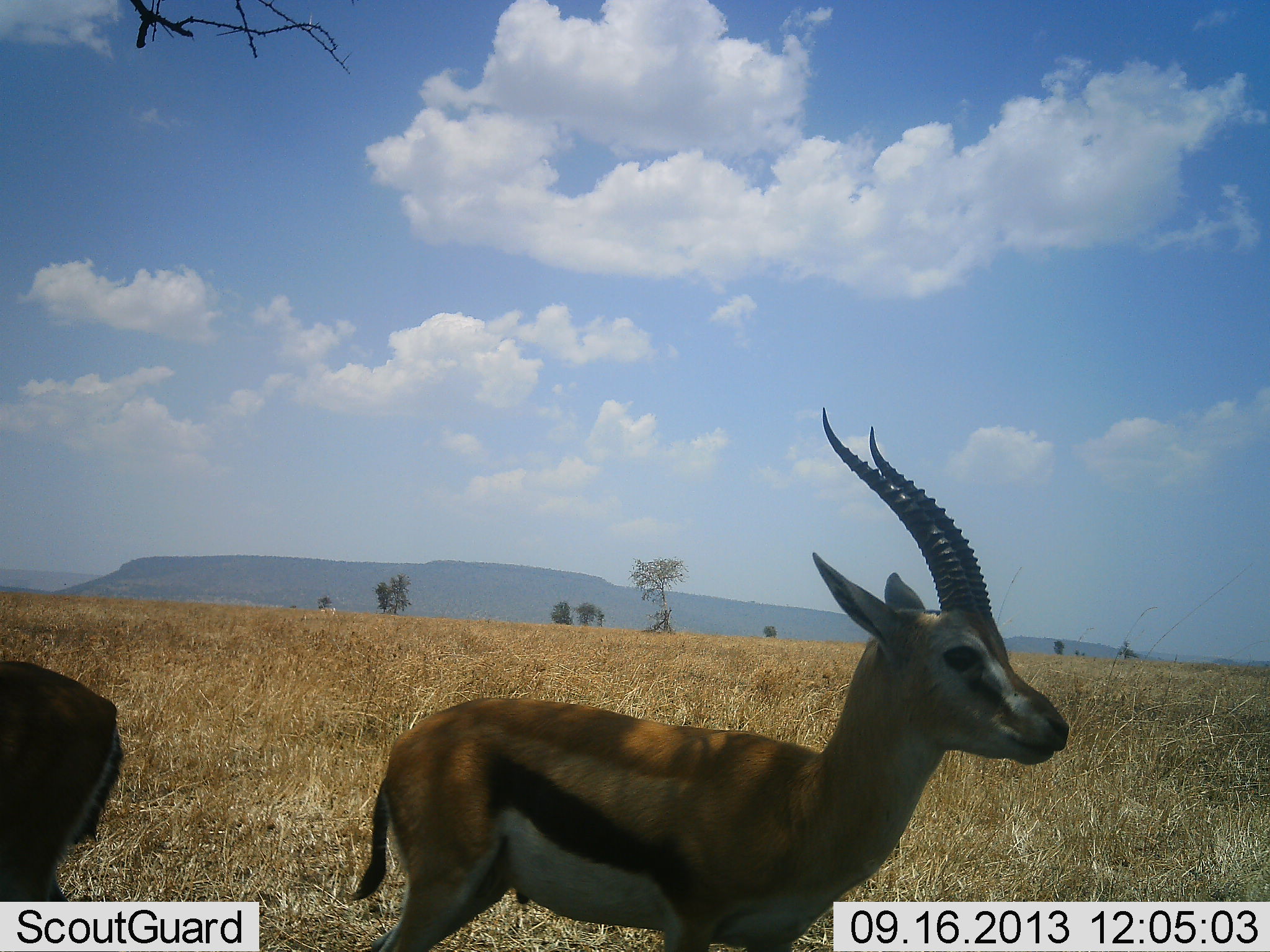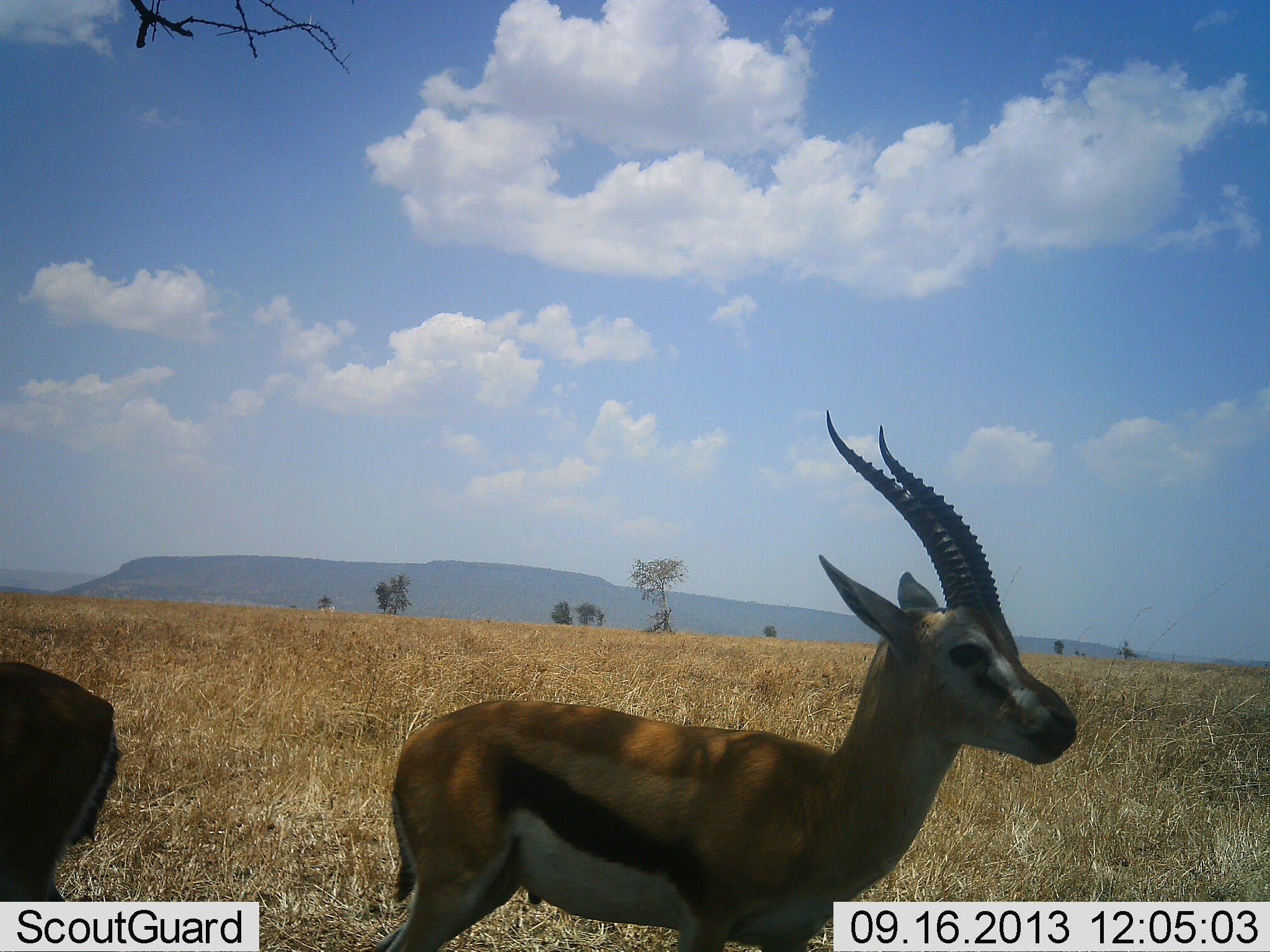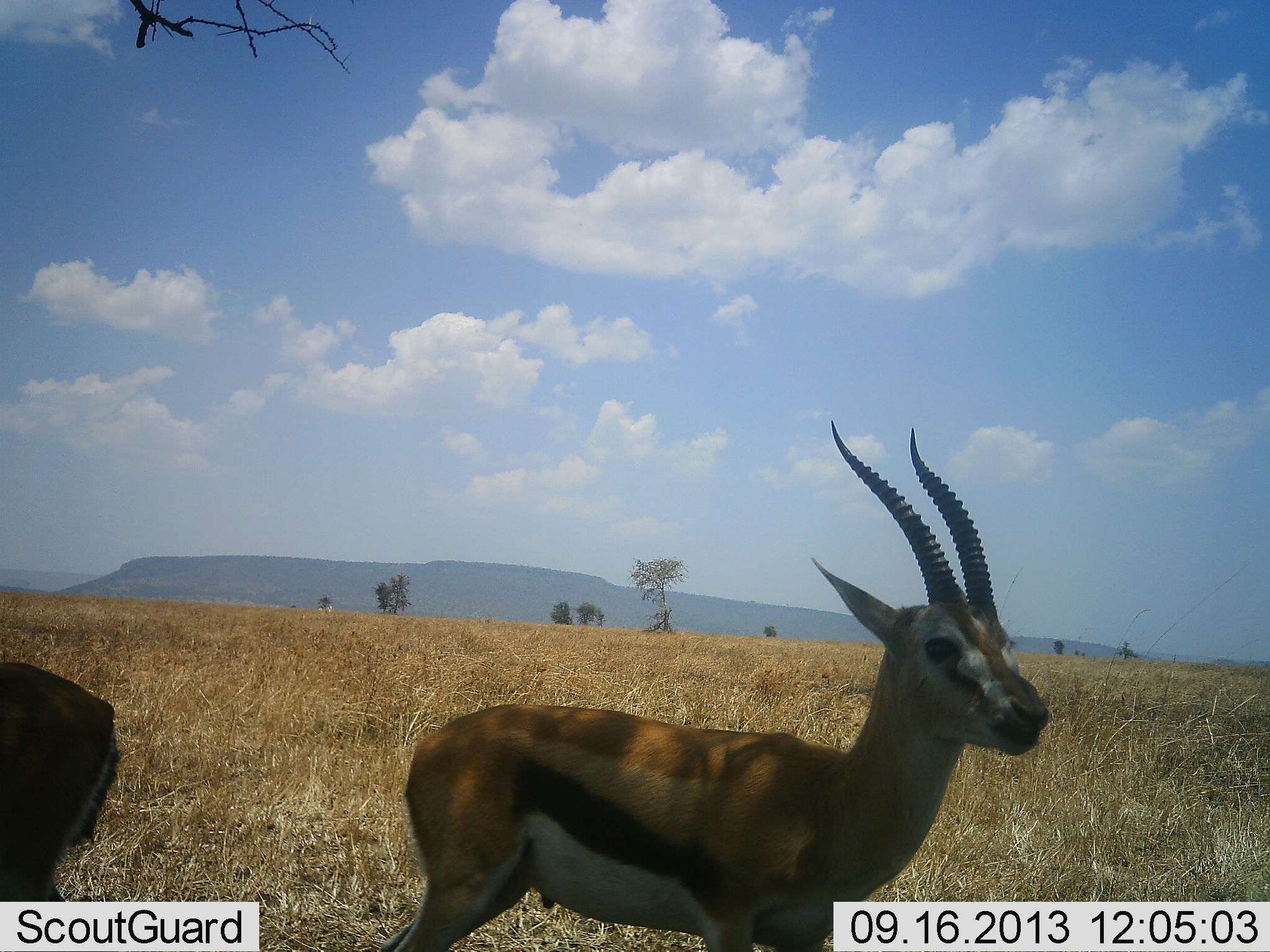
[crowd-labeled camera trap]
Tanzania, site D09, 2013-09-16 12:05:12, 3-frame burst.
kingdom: Animalia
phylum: Chordata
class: Mammalia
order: Artiodactyla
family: Bovidae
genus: Eudorcas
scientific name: Eudorcas thomsonii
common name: thomson's gazelle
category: gazellethomsons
Gazellethomsons (thomson's gazelle) (Eudorcas thomsonii), count 2. Behavior (volunteer vote fractions): standing 100%, resting 6%, moving 6%, interacting 0%. Young present (vote fraction): 0%. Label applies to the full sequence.